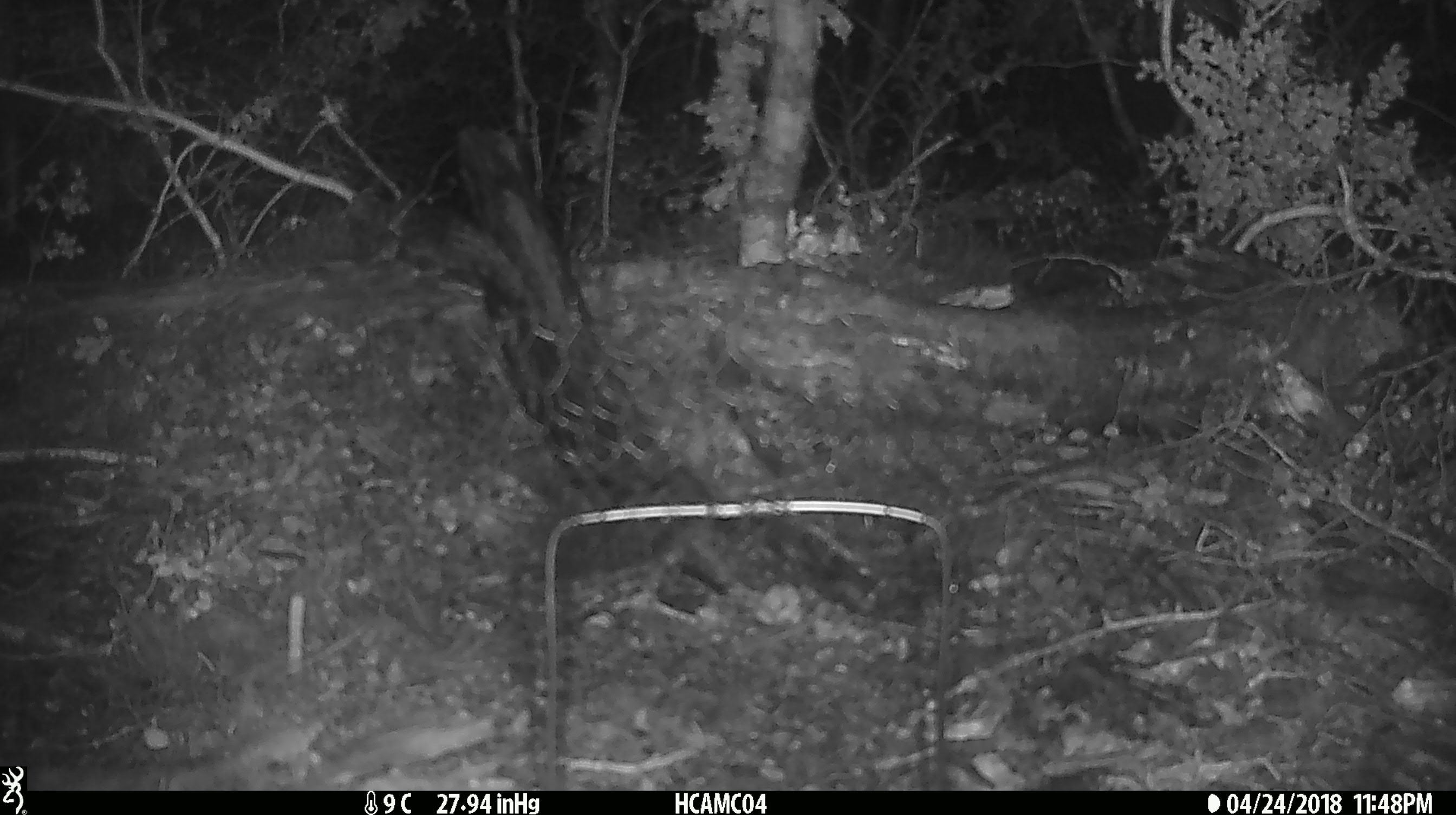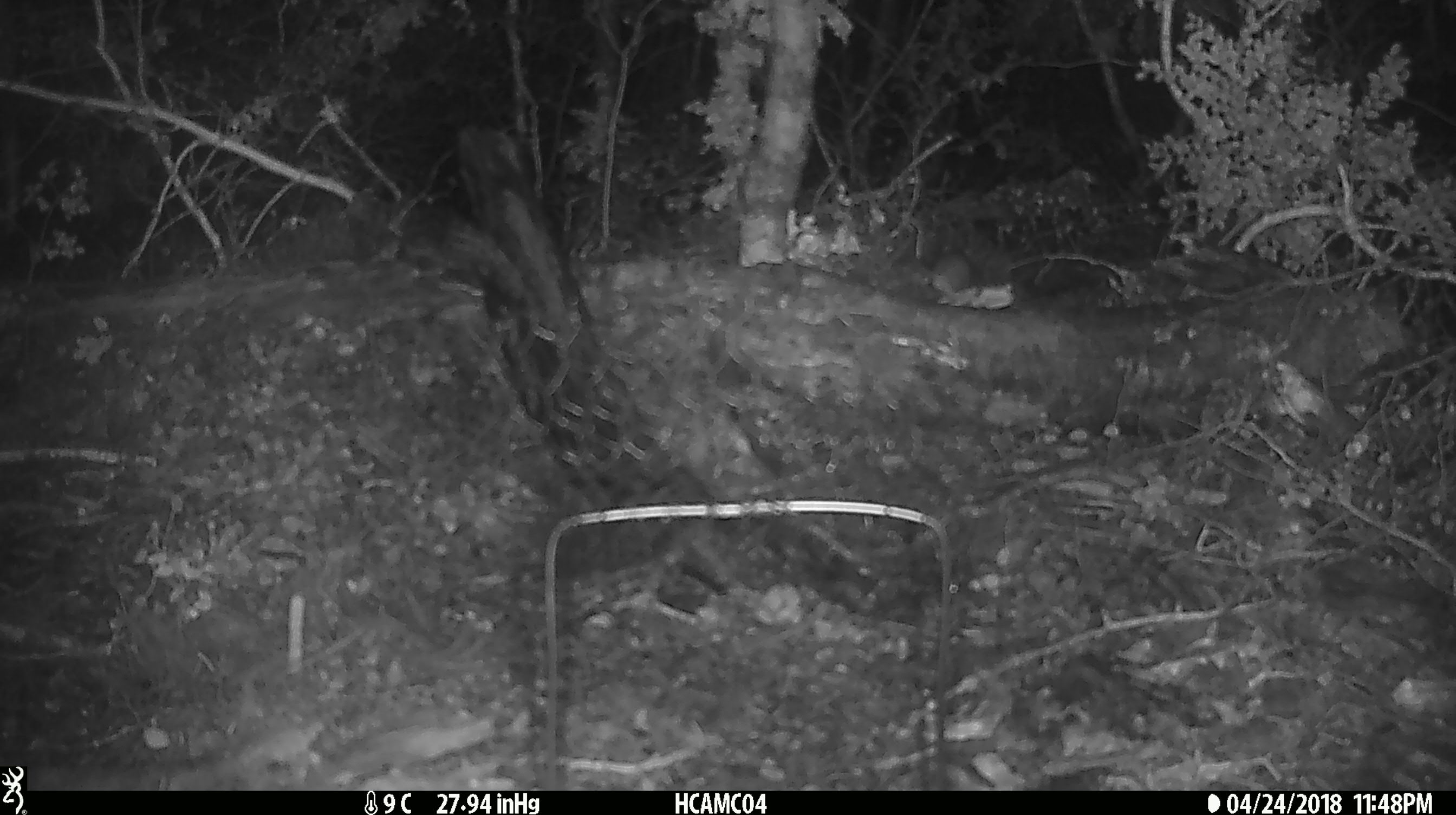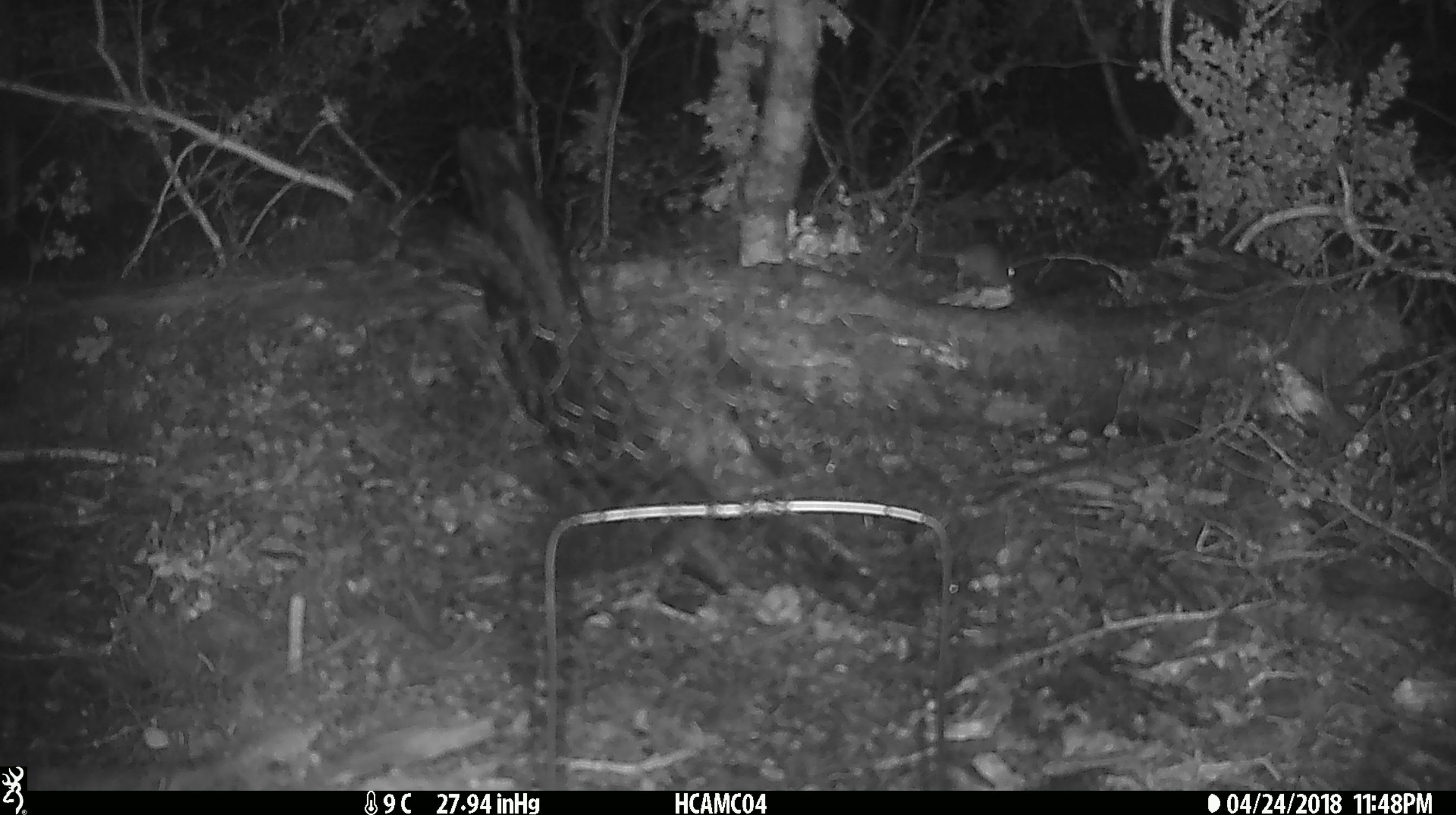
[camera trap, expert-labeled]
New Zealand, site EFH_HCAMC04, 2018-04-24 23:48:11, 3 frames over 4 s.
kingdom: Animalia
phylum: Chordata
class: Mammalia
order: Rodentia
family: Muridae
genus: Mus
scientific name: Mus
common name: mouse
Mouse (Mus).